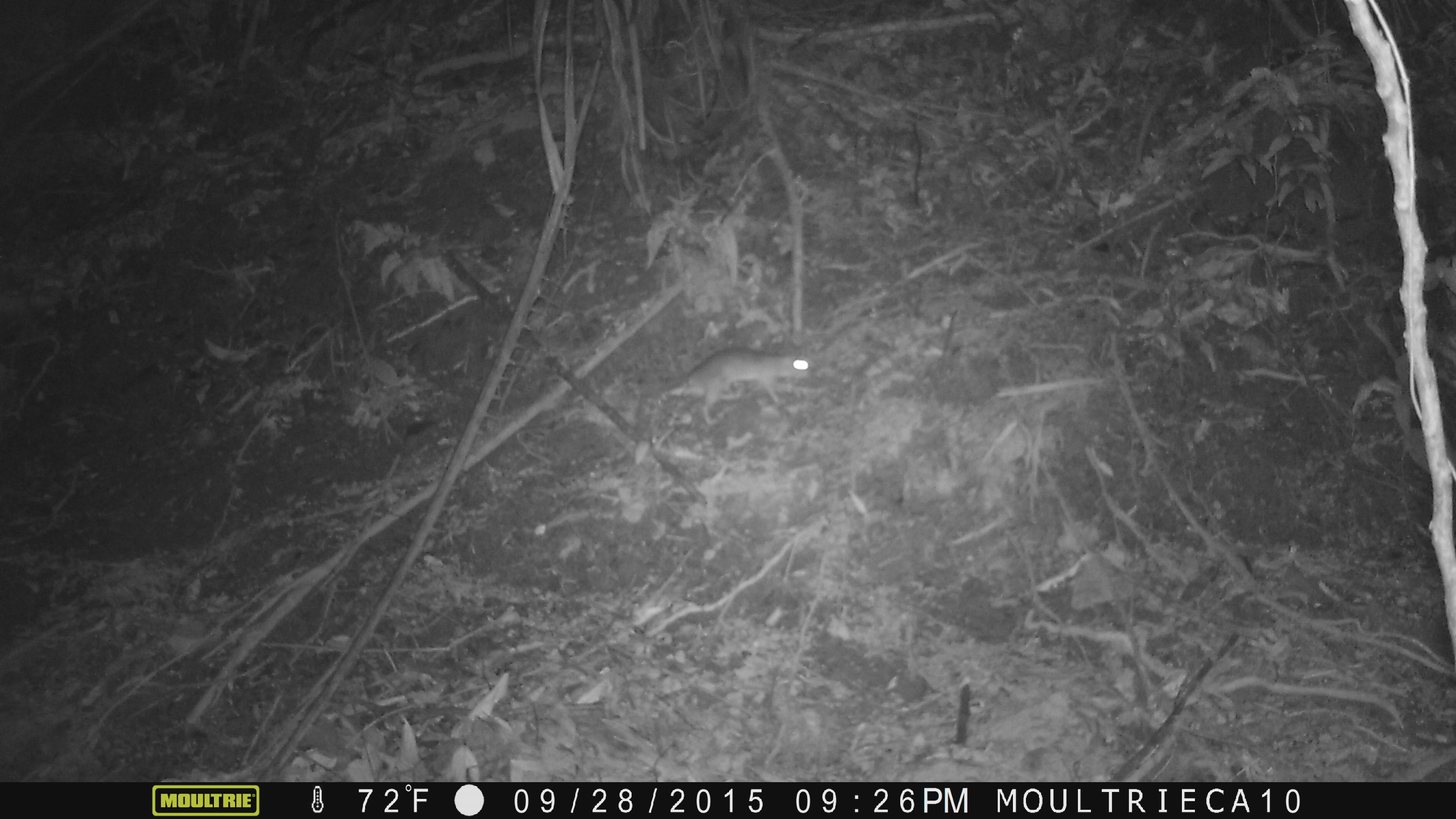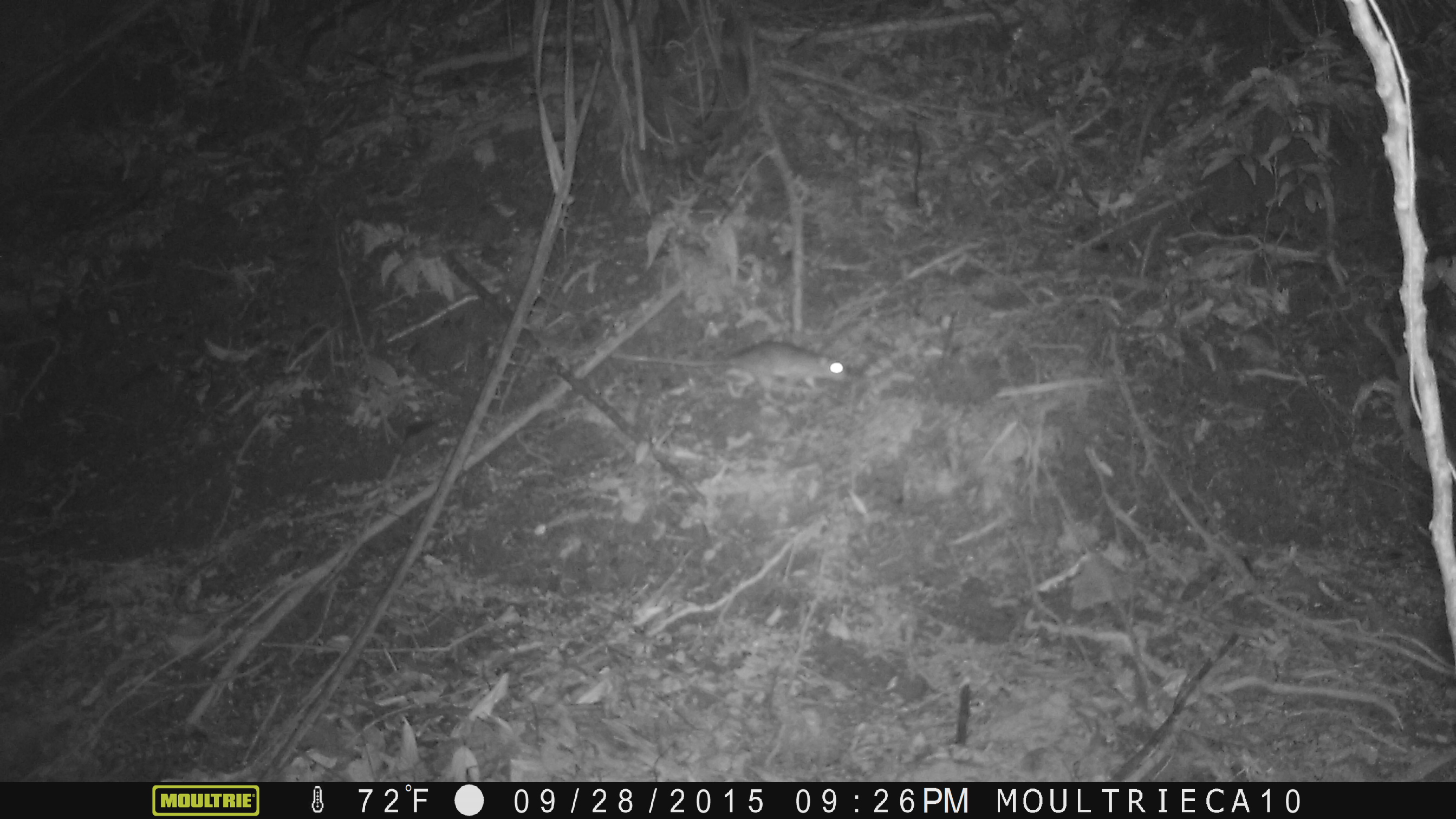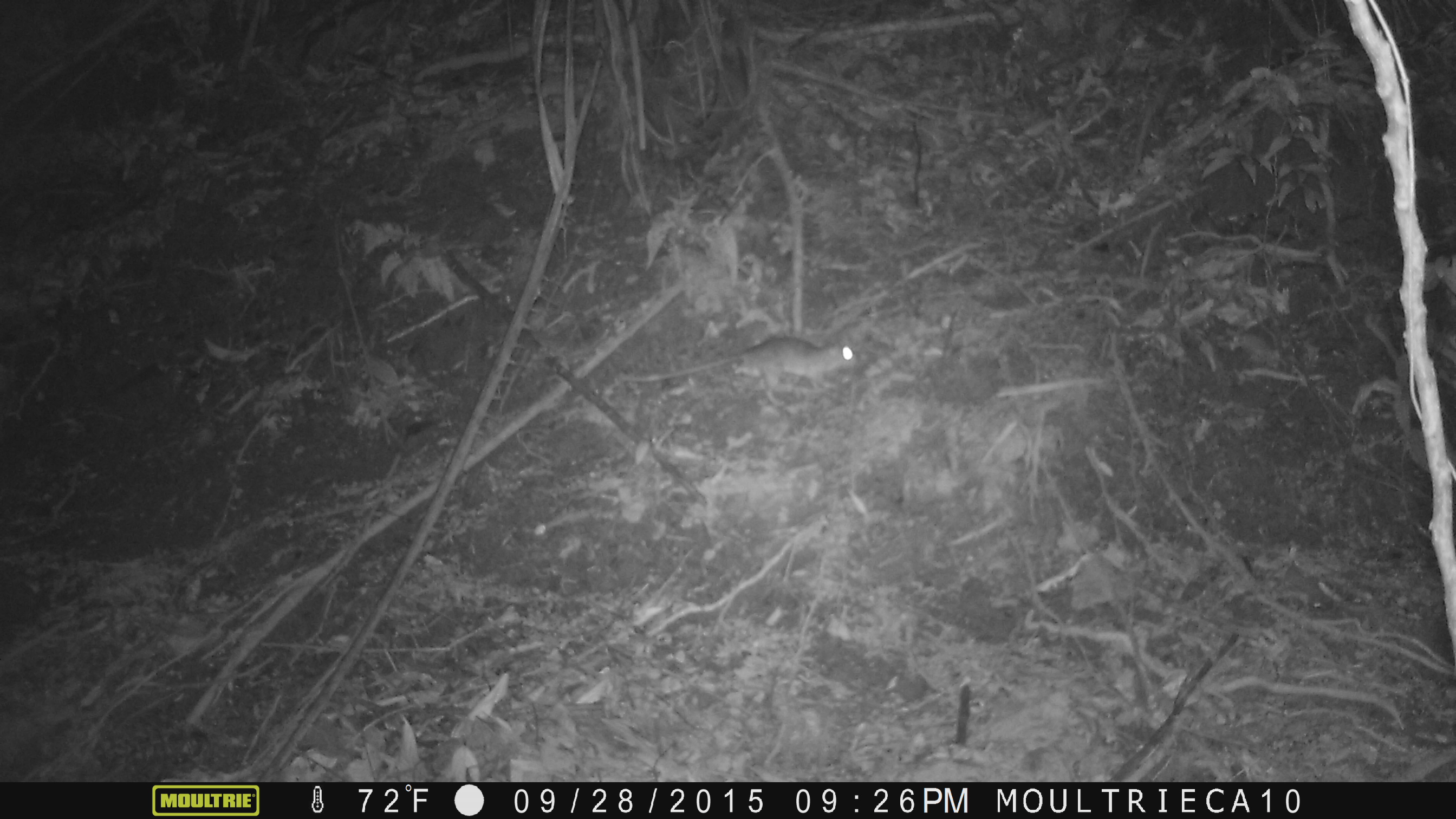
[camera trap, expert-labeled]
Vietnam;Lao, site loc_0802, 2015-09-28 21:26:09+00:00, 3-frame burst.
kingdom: Animalia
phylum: Chordata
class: Mammalia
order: Rodentia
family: Muridae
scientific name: Muridae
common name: old-world mice and rats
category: unidentified murid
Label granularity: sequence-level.